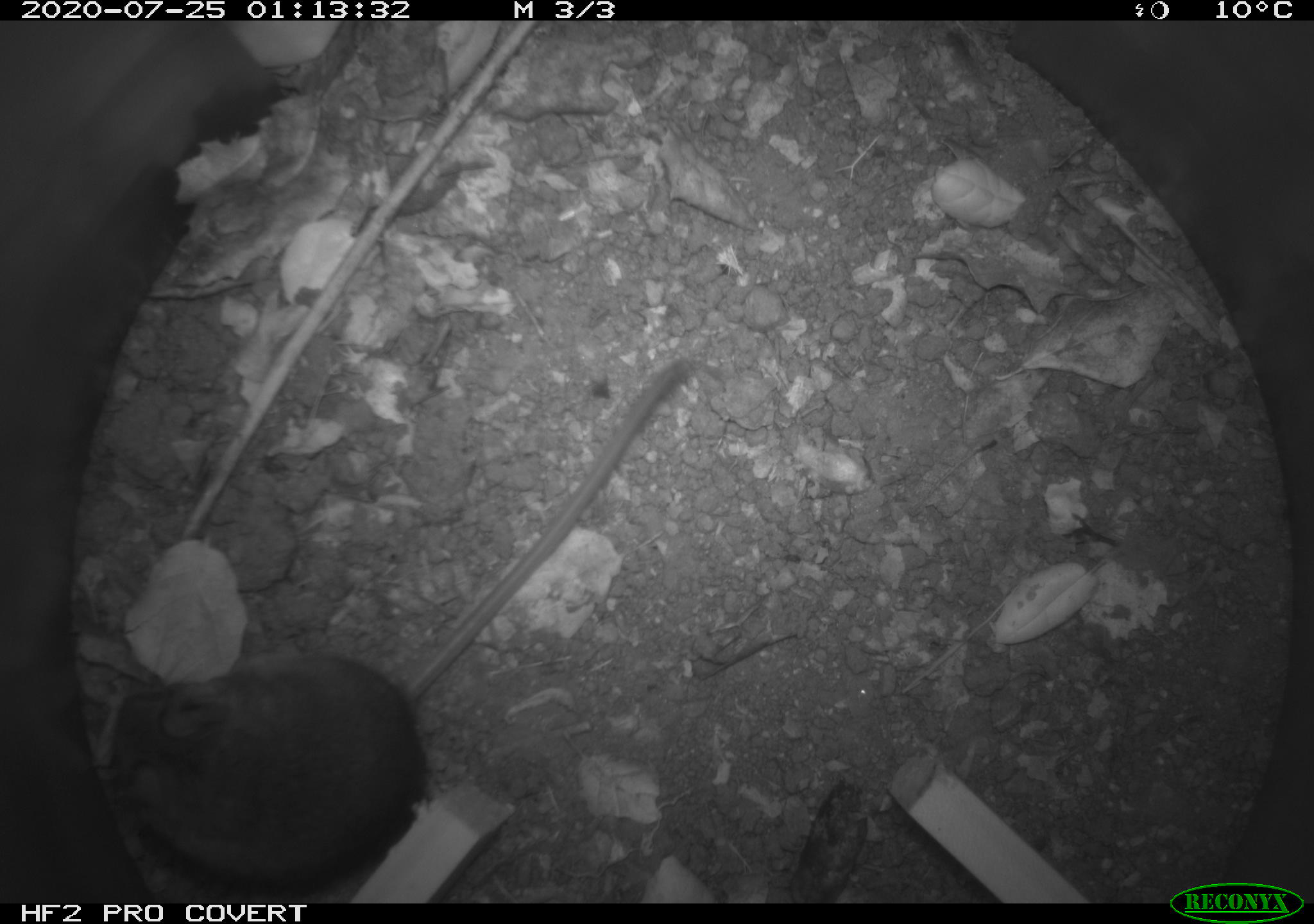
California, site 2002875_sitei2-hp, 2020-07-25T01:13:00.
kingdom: Animalia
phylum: Chordata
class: Mammalia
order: Rodentia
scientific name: Rodentia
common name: rodent